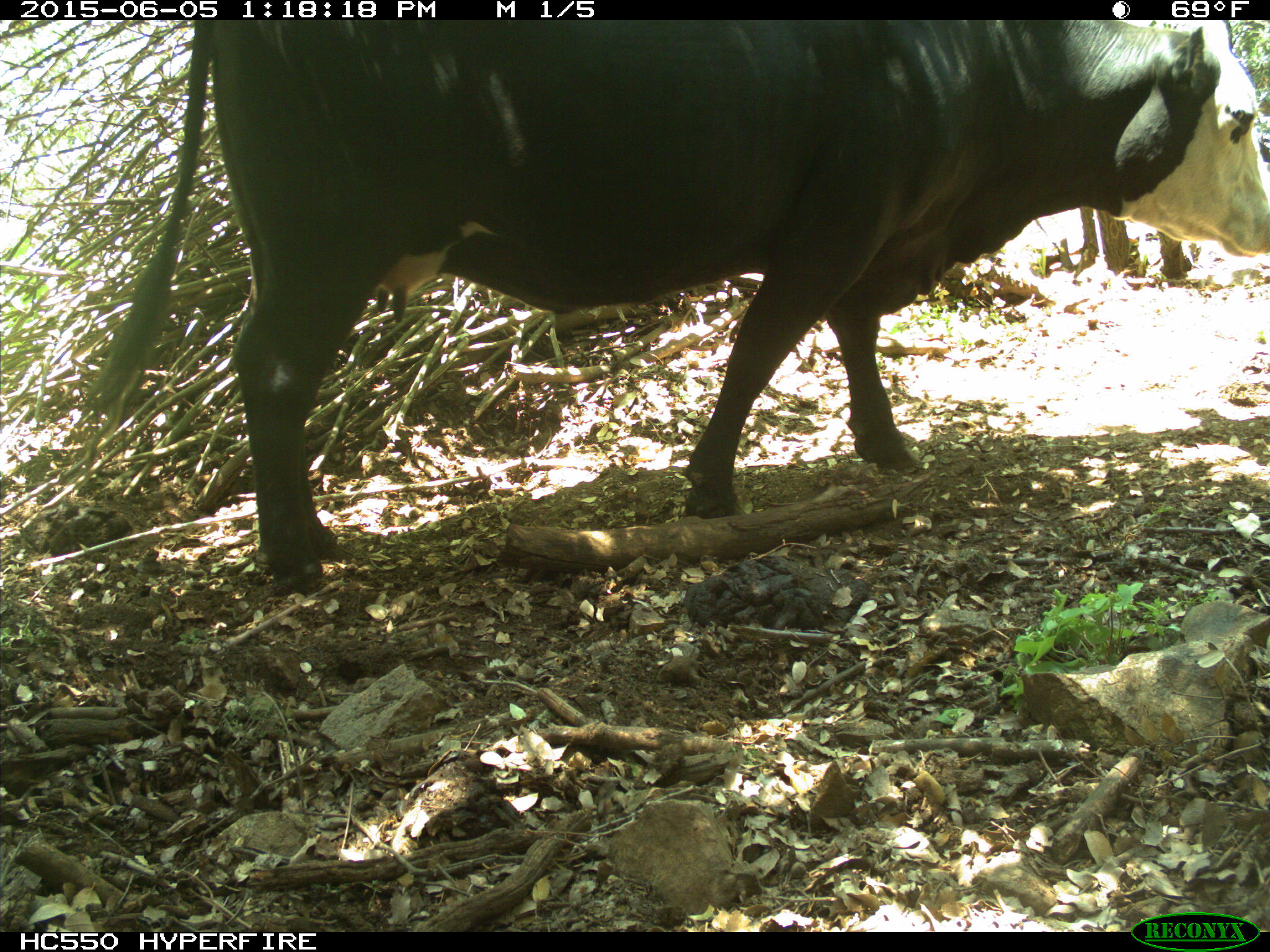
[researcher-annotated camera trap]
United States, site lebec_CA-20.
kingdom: Animalia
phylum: Chordata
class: Mammalia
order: Artiodactyla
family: Bovidae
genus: Bos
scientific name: Bos taurus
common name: domestic cow